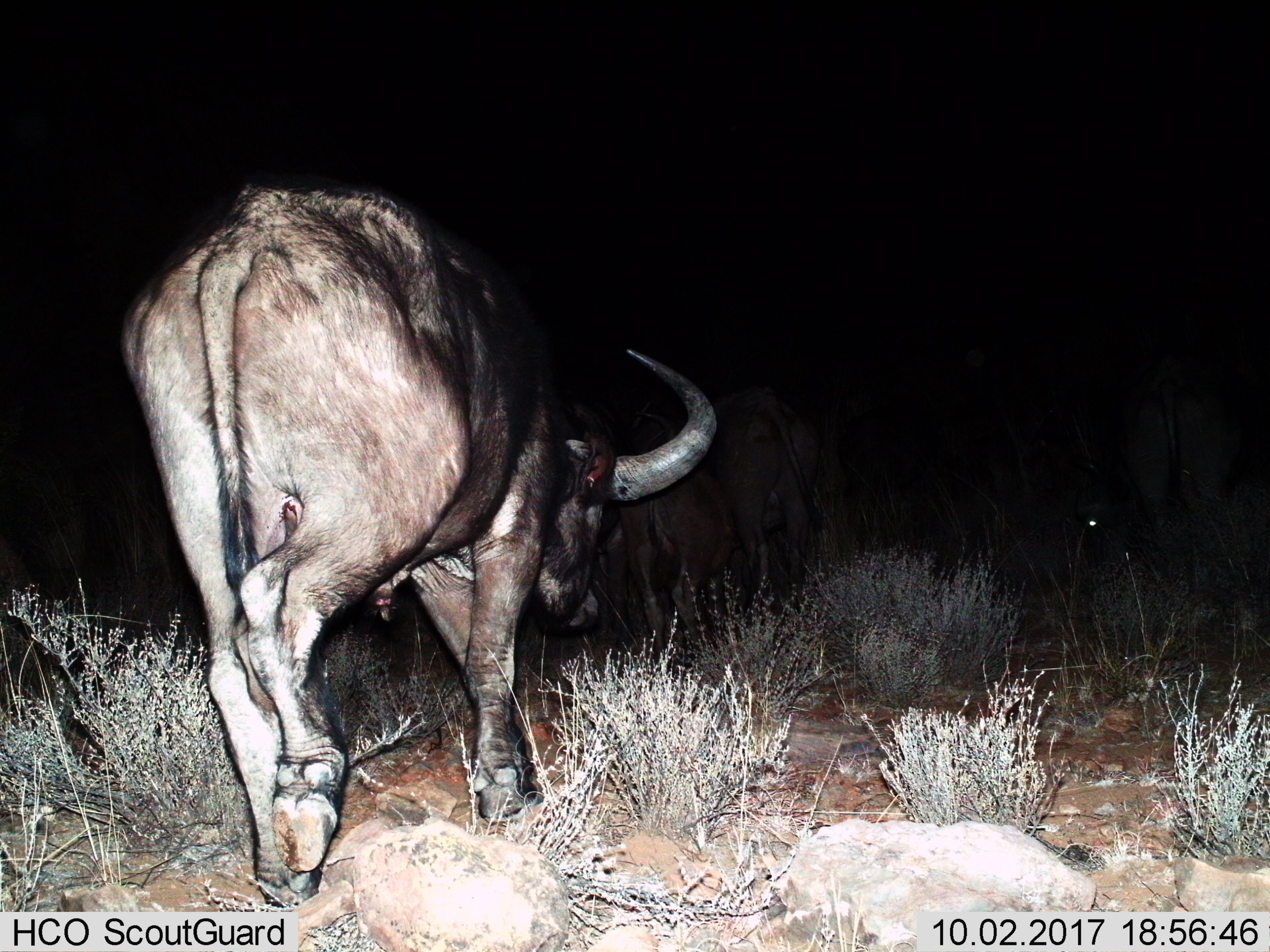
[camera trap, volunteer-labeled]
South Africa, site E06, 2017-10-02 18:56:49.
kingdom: Animalia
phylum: Chordata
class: Mammalia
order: Artiodactyla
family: Bovidae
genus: Syncerus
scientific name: Syncerus caffer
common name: cape buffalo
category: buffalo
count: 1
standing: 44%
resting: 0%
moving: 89%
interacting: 0%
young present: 11%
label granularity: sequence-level